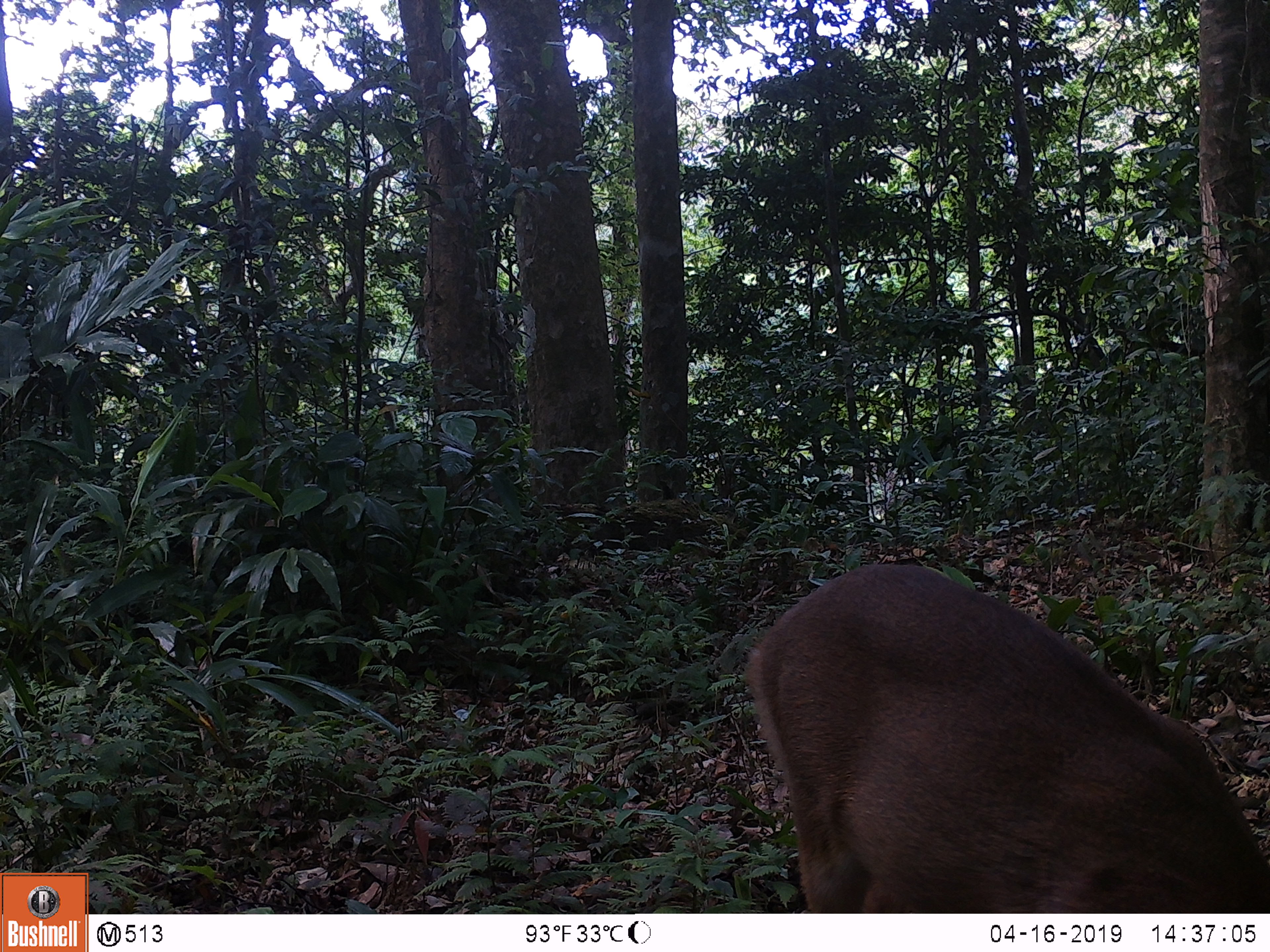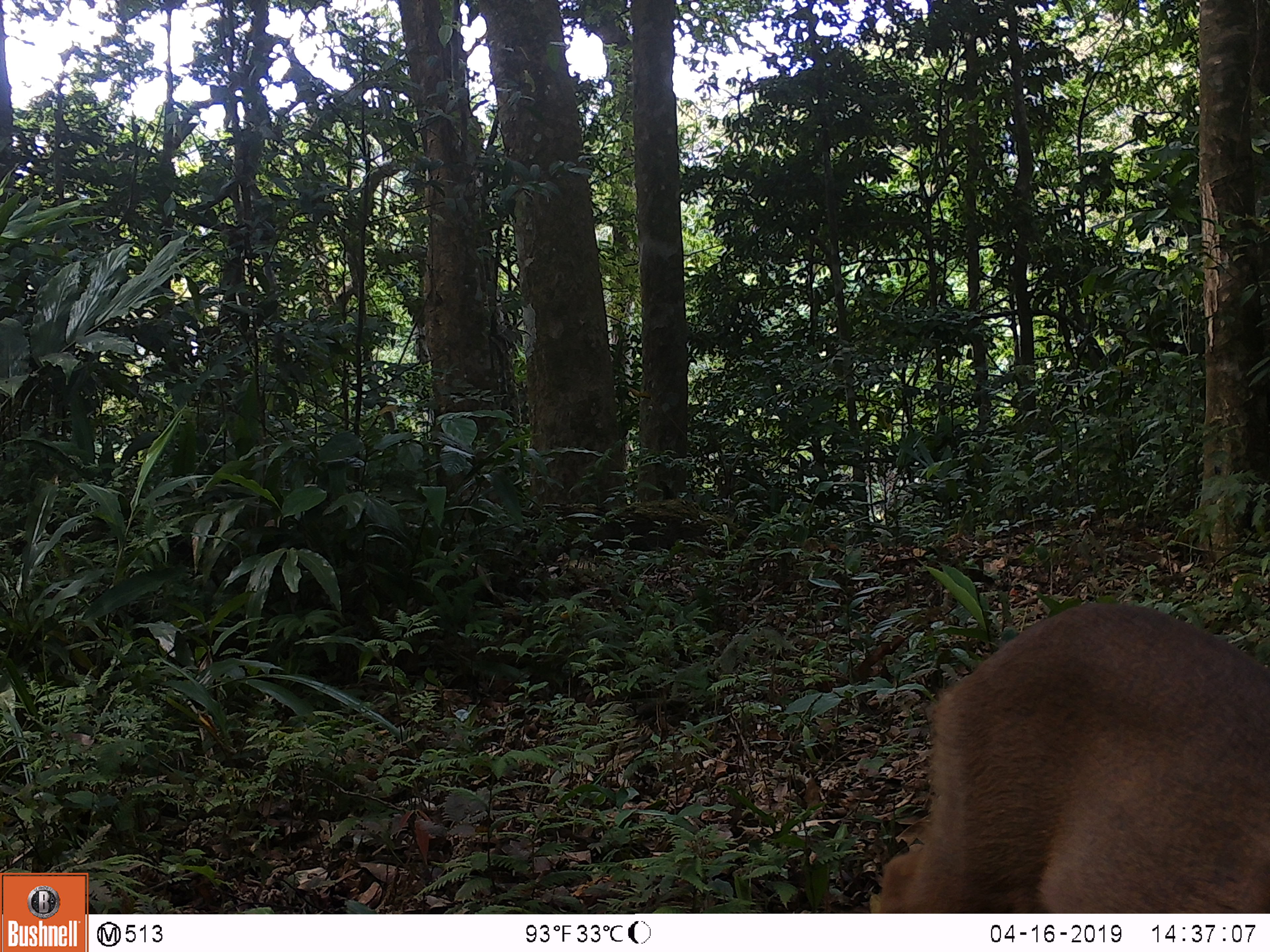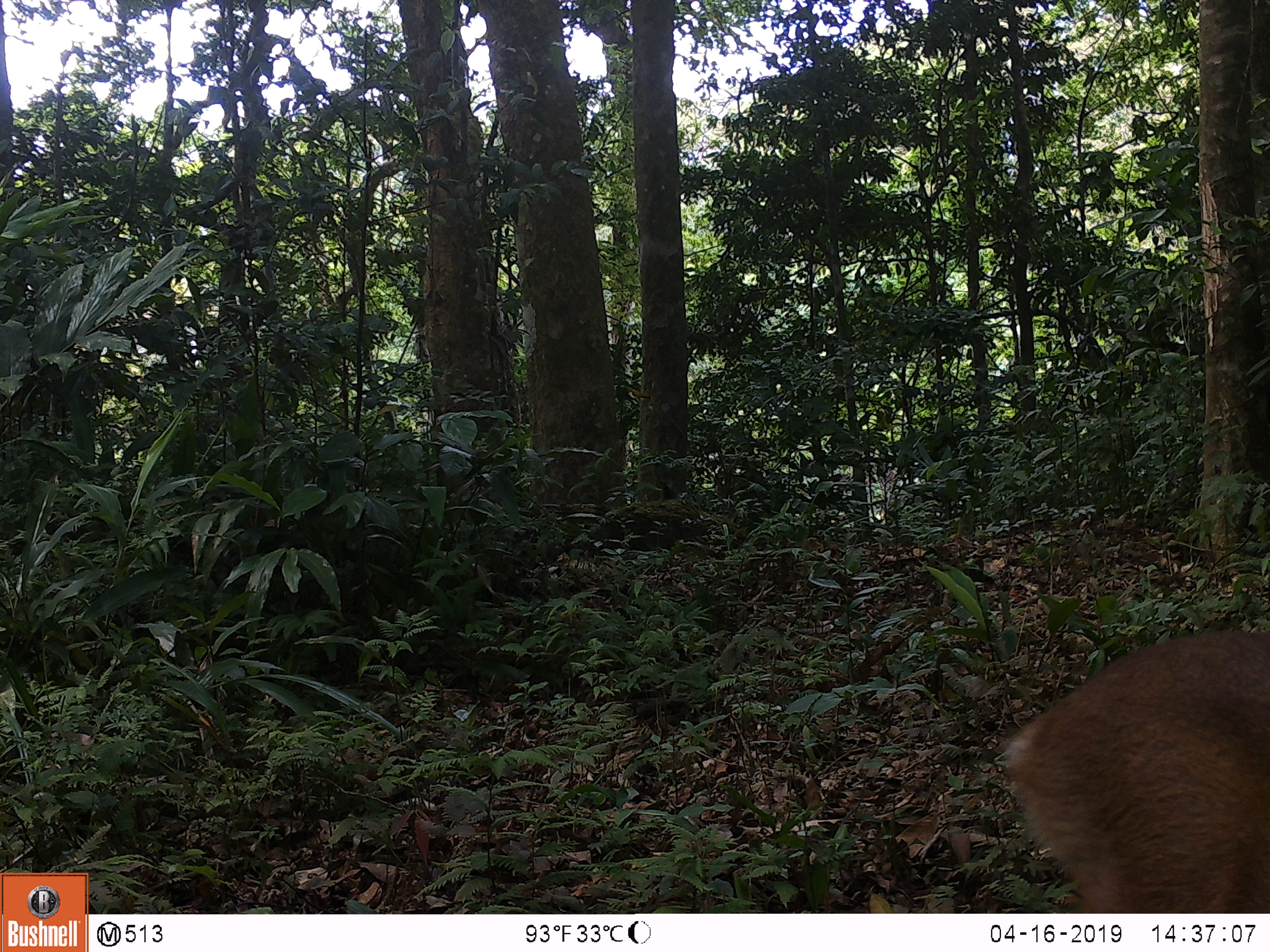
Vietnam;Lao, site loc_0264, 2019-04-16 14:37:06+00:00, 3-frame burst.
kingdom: Animalia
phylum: Chordata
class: Mammalia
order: Artiodactyla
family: Cervidae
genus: Muntiacus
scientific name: Muntiacus vuquangensis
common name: large-antlered muntjac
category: large antlered muntjac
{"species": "large antlered muntjac (large-antlered muntjac) (Muntiacus vuquangensis)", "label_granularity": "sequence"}